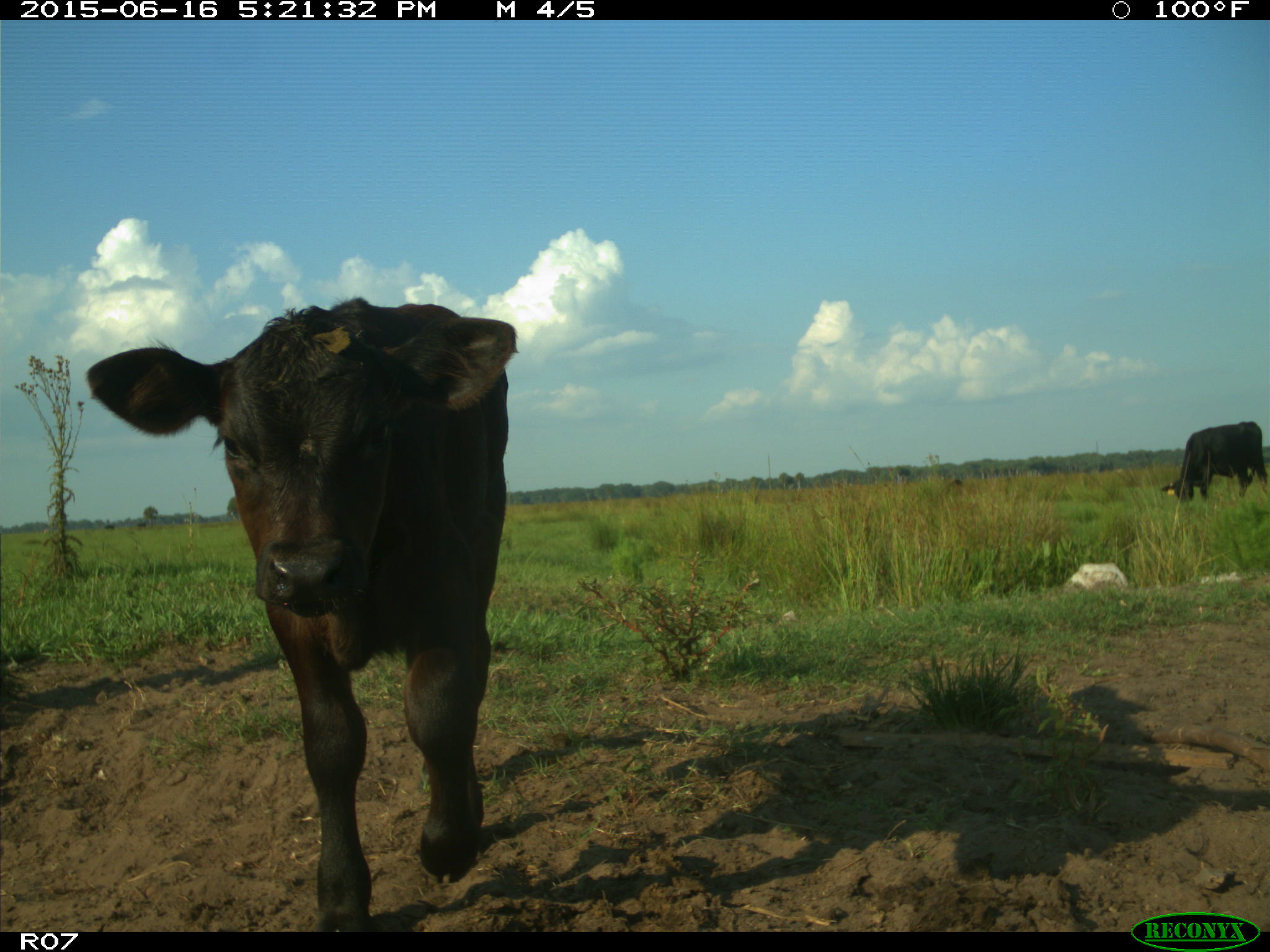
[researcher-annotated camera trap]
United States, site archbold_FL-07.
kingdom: Animalia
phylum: Chordata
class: Mammalia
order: Artiodactyla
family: Bovidae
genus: Bos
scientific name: Bos taurus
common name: domestic cow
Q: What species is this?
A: Bos taurus (domestic cow).